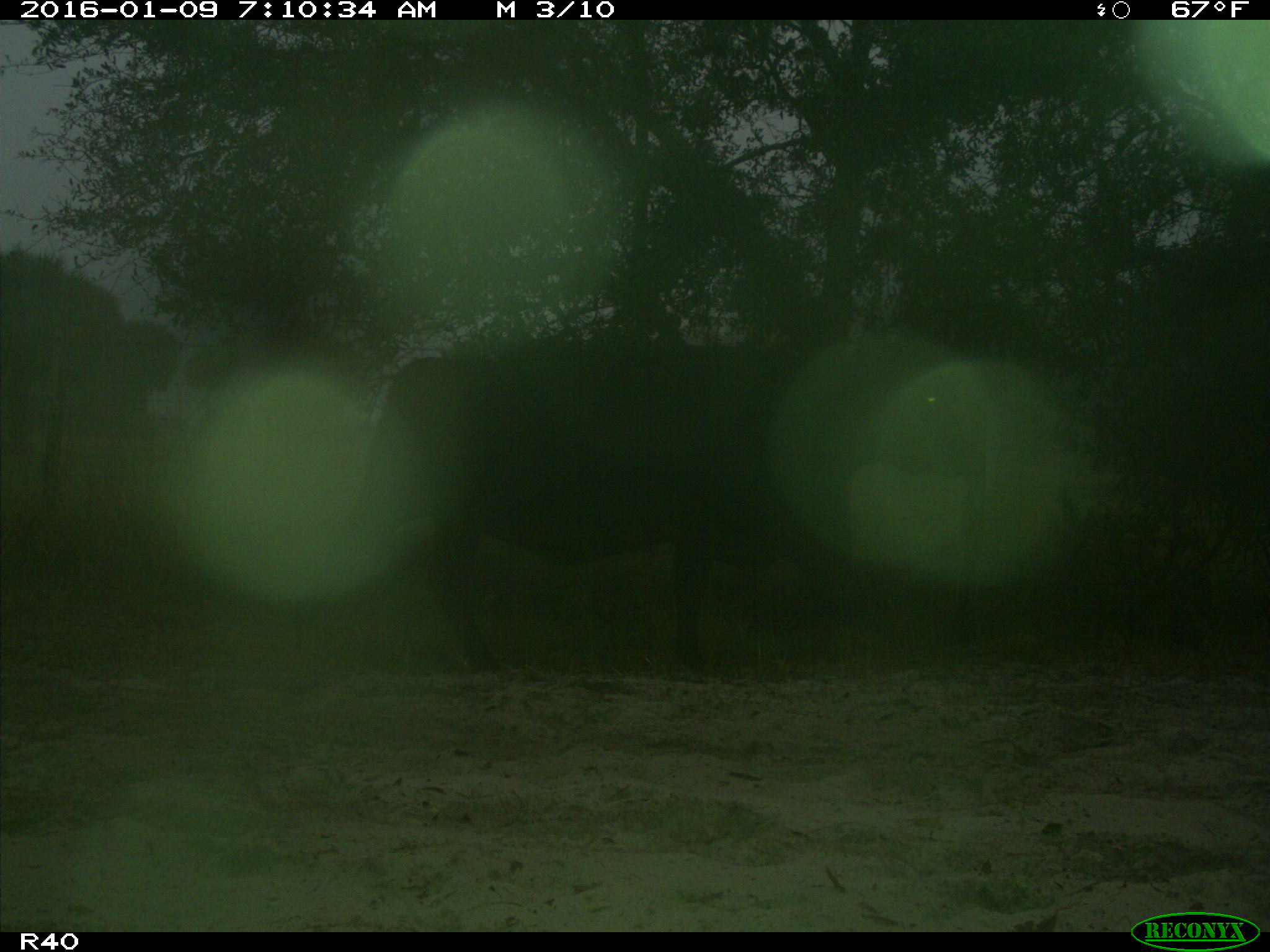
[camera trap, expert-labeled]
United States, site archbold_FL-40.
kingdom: Animalia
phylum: Chordata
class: Mammalia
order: Artiodactyla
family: Bovidae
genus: Bos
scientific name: Bos taurus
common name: domestic cow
Bos taurus (domestic cow).